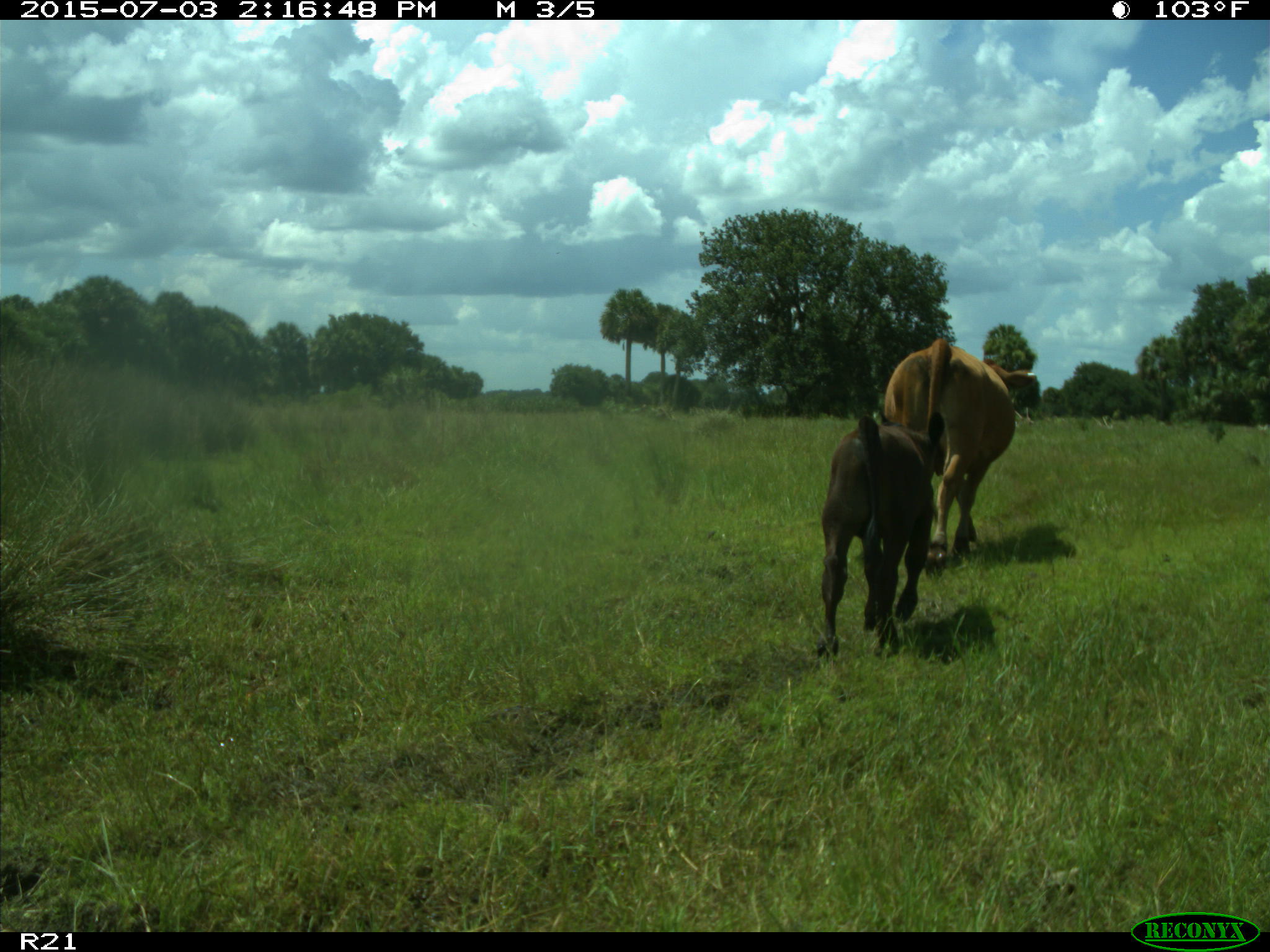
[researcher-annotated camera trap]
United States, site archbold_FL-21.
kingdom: Animalia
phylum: Chordata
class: Mammalia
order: Artiodactyla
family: Bovidae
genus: Bos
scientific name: Bos taurus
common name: domestic cow